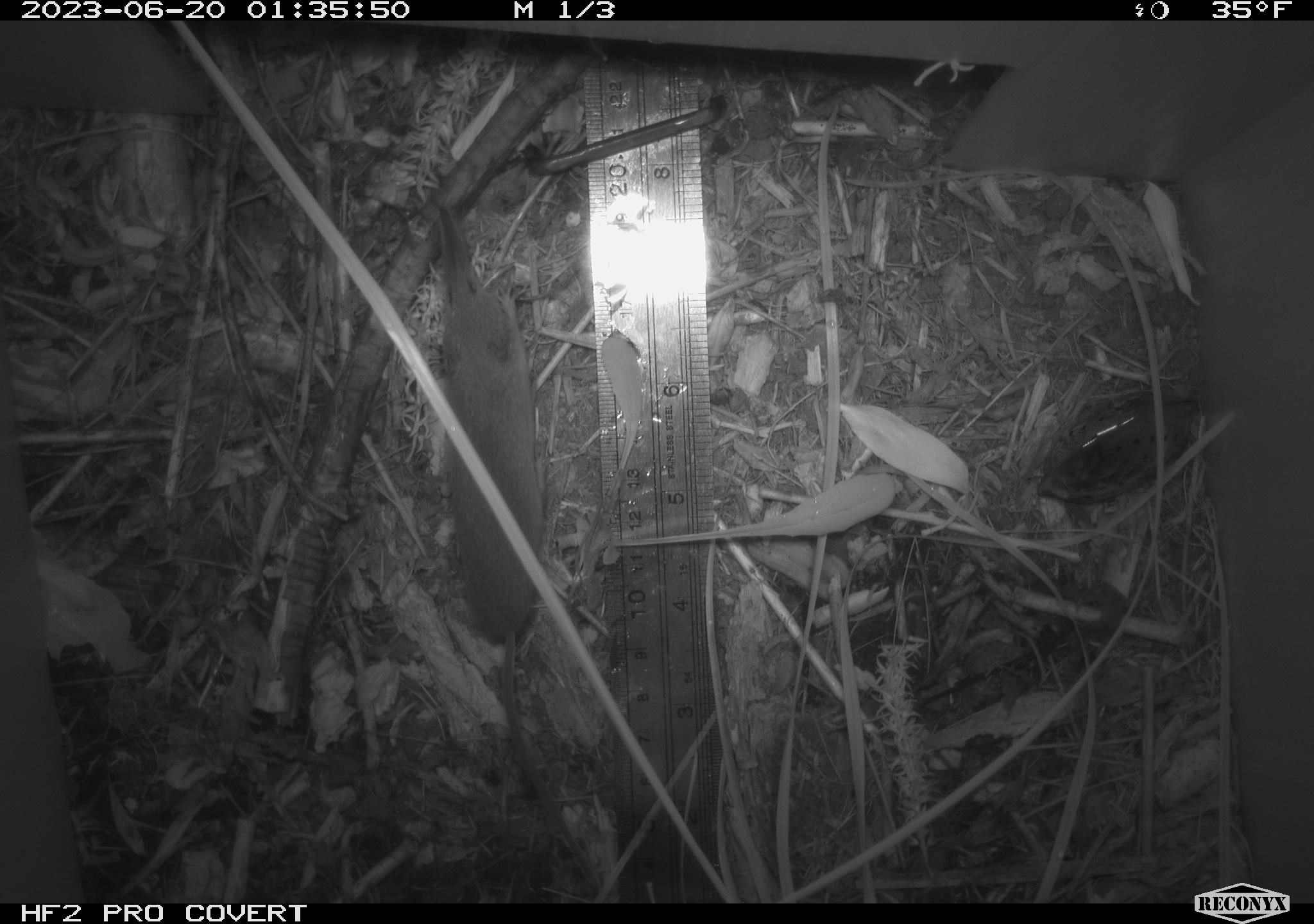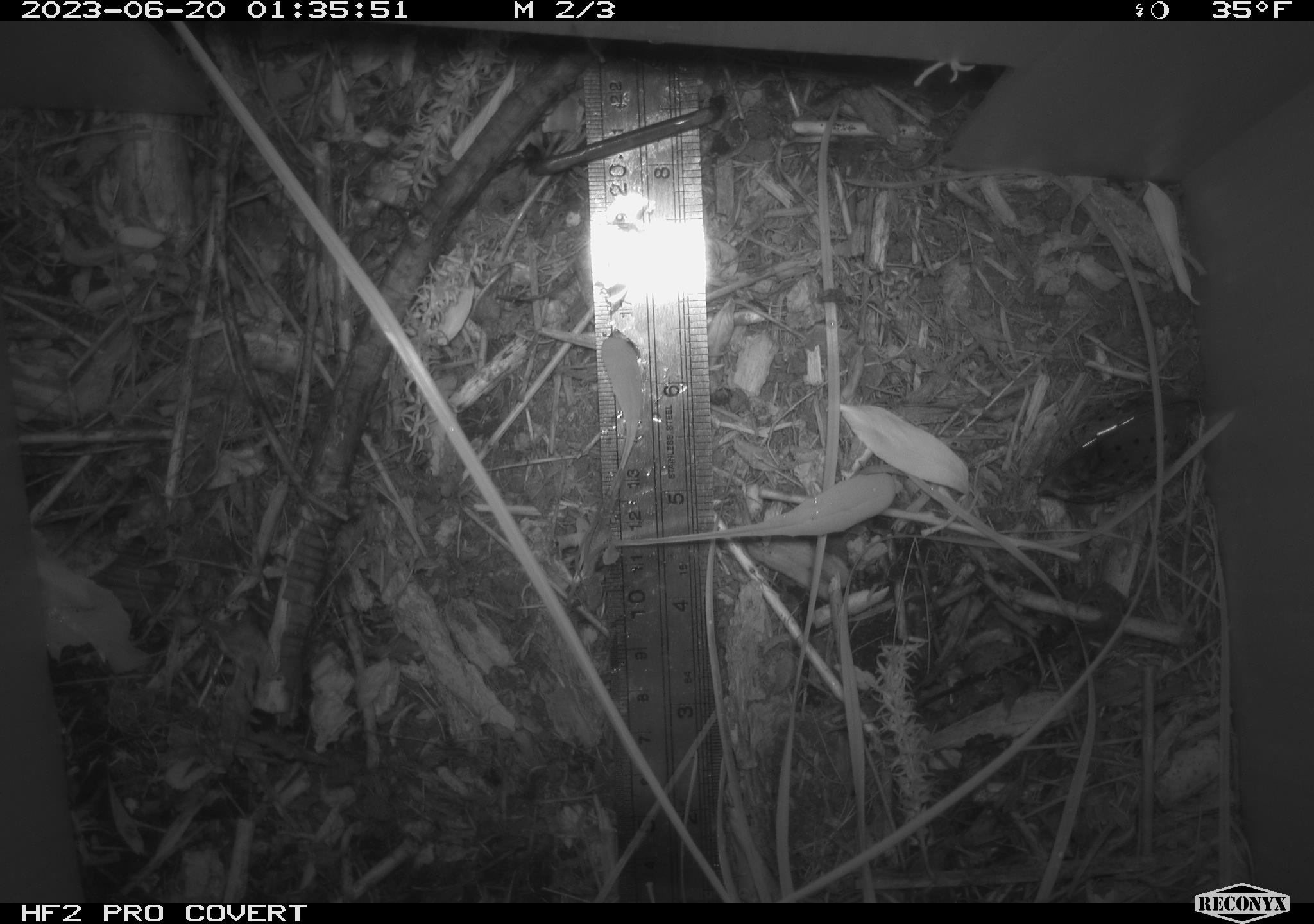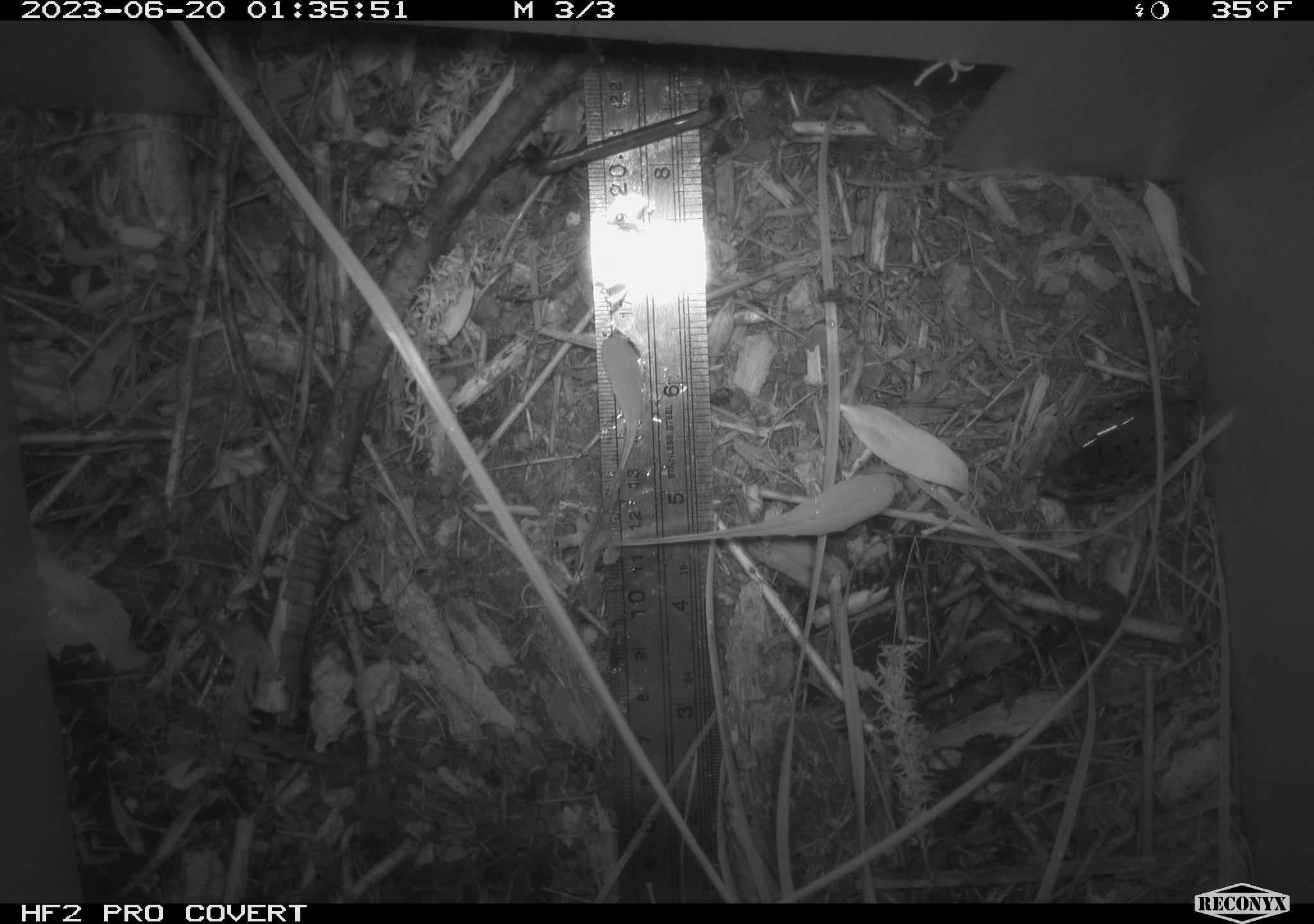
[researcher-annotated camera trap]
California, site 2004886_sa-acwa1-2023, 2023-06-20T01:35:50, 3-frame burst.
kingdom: Animalia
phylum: Chordata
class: Mammalia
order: Eulipotyphla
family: Soricidae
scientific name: Soricidae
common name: shrews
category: soricidae family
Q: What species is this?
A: Soricidae family (shrews) (Soricidae).